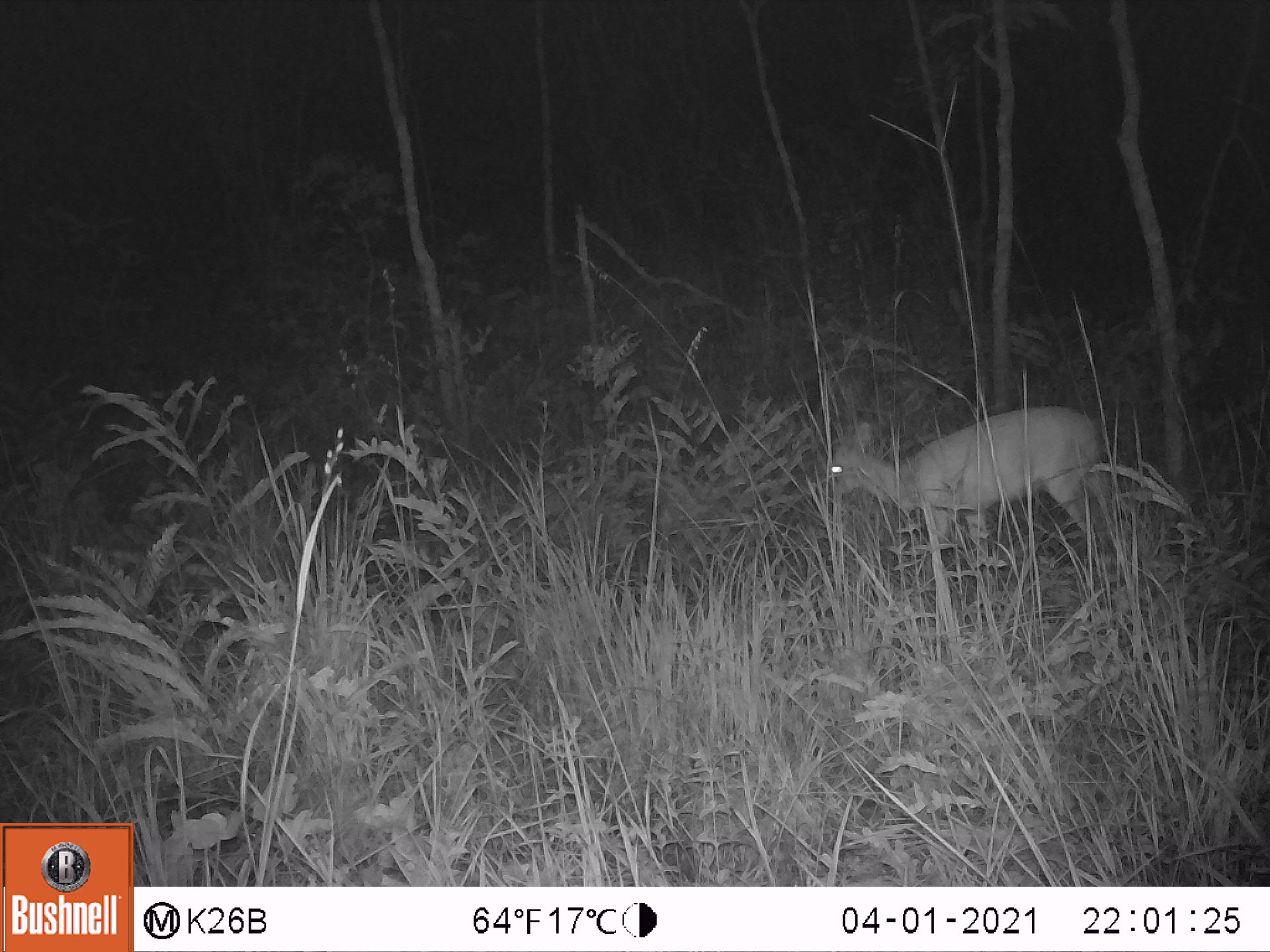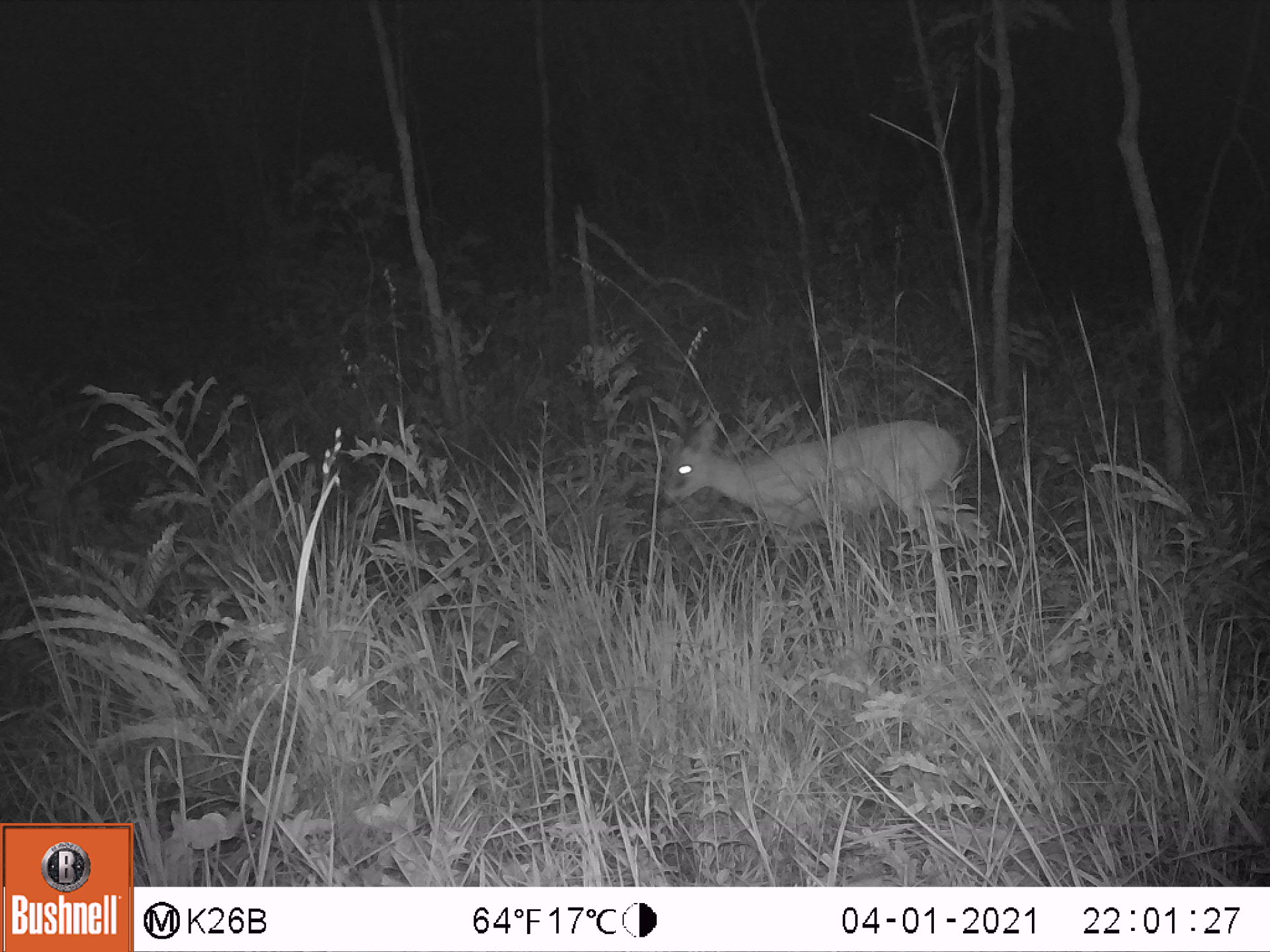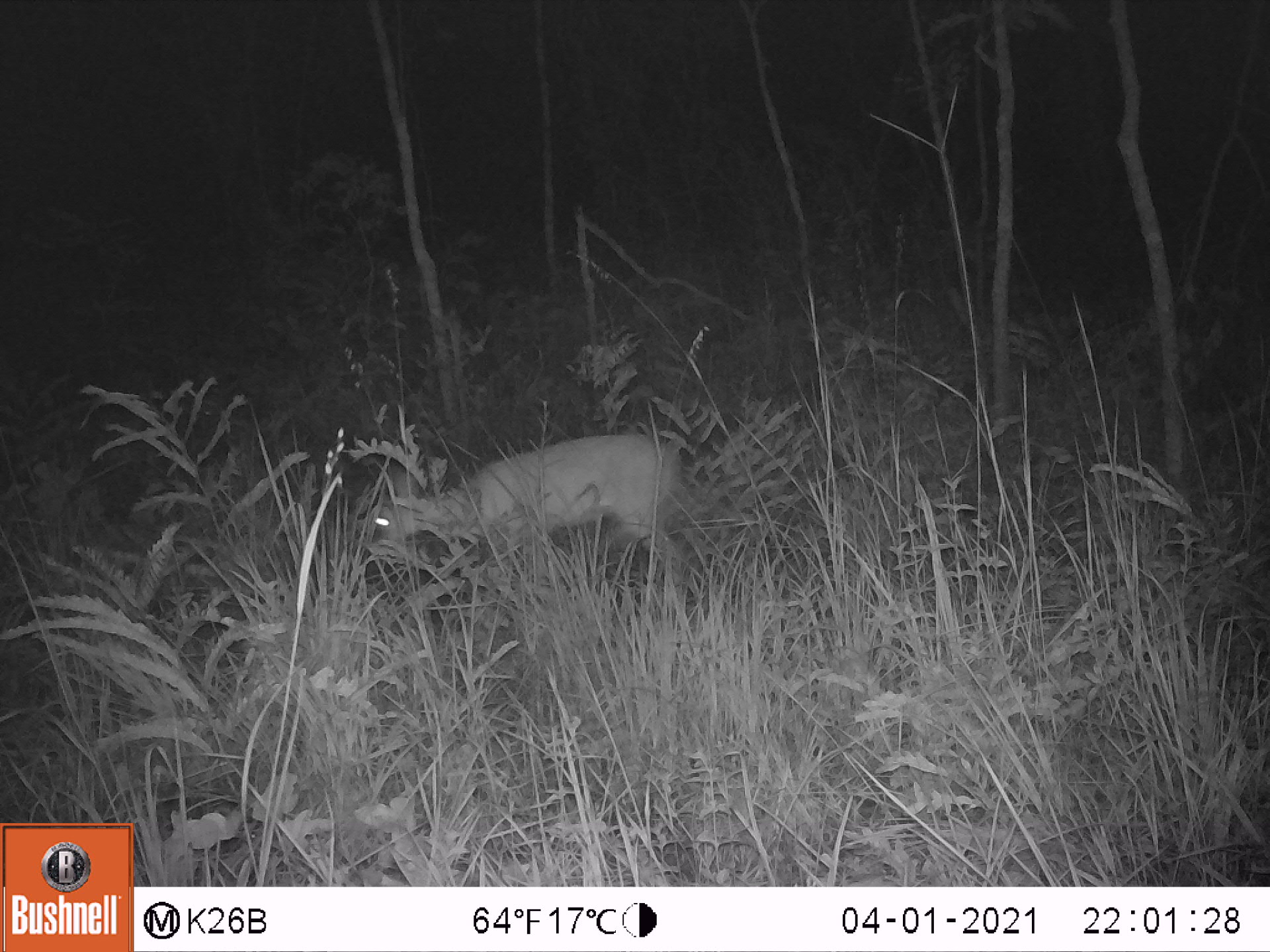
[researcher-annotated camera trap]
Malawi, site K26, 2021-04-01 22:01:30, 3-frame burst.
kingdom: Animalia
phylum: Chordata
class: Mammalia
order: Artiodactyla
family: Bovidae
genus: Sylvicapra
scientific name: Sylvicapra grimmia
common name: common duiker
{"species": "common duiker (Sylvicapra grimmia)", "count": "1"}